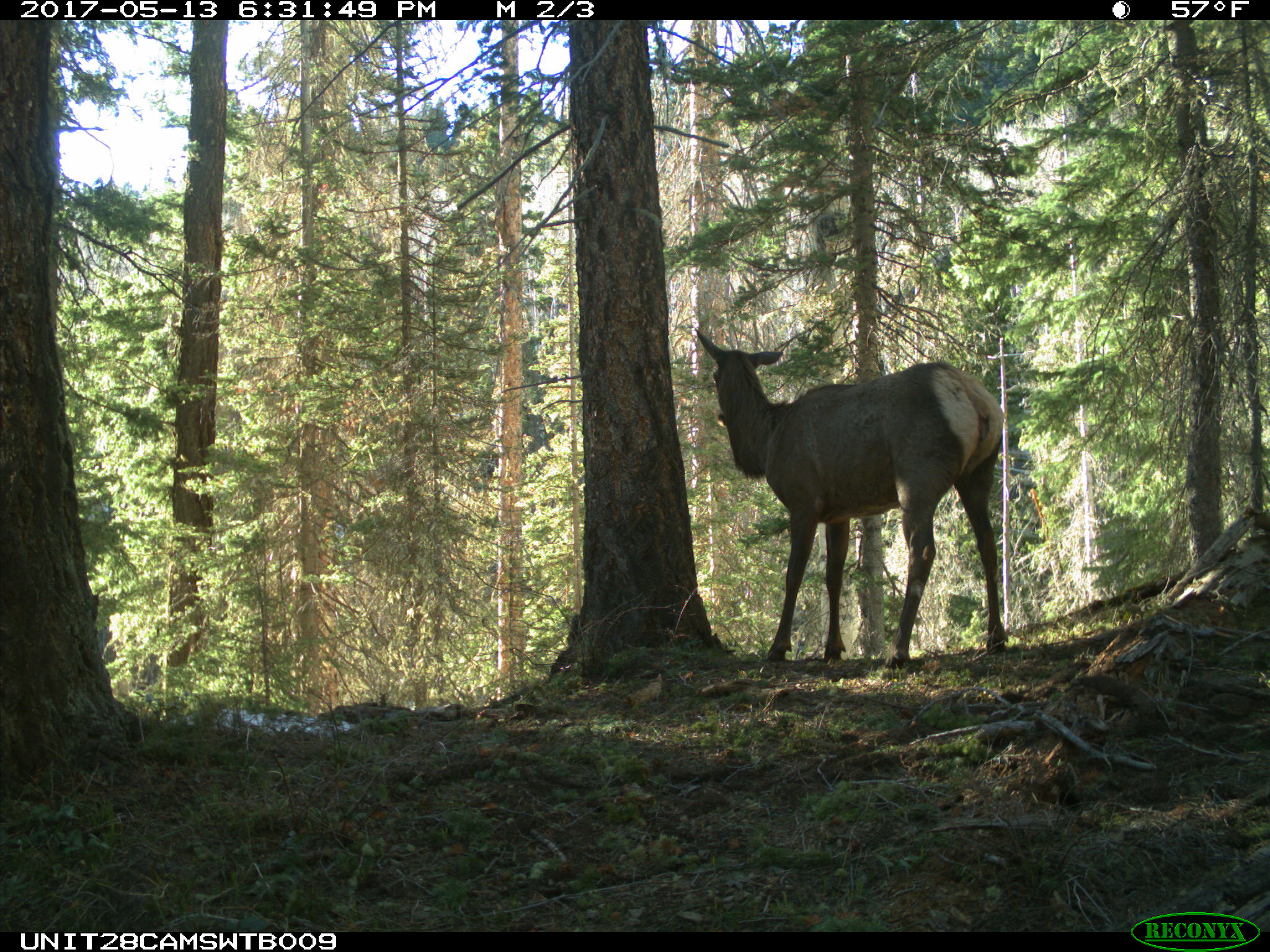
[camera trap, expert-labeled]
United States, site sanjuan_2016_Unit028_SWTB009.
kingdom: Animalia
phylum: Chordata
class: Mammalia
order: Artiodactyla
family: Cervidae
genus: Cervus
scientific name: Cervus elaphus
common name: red deer